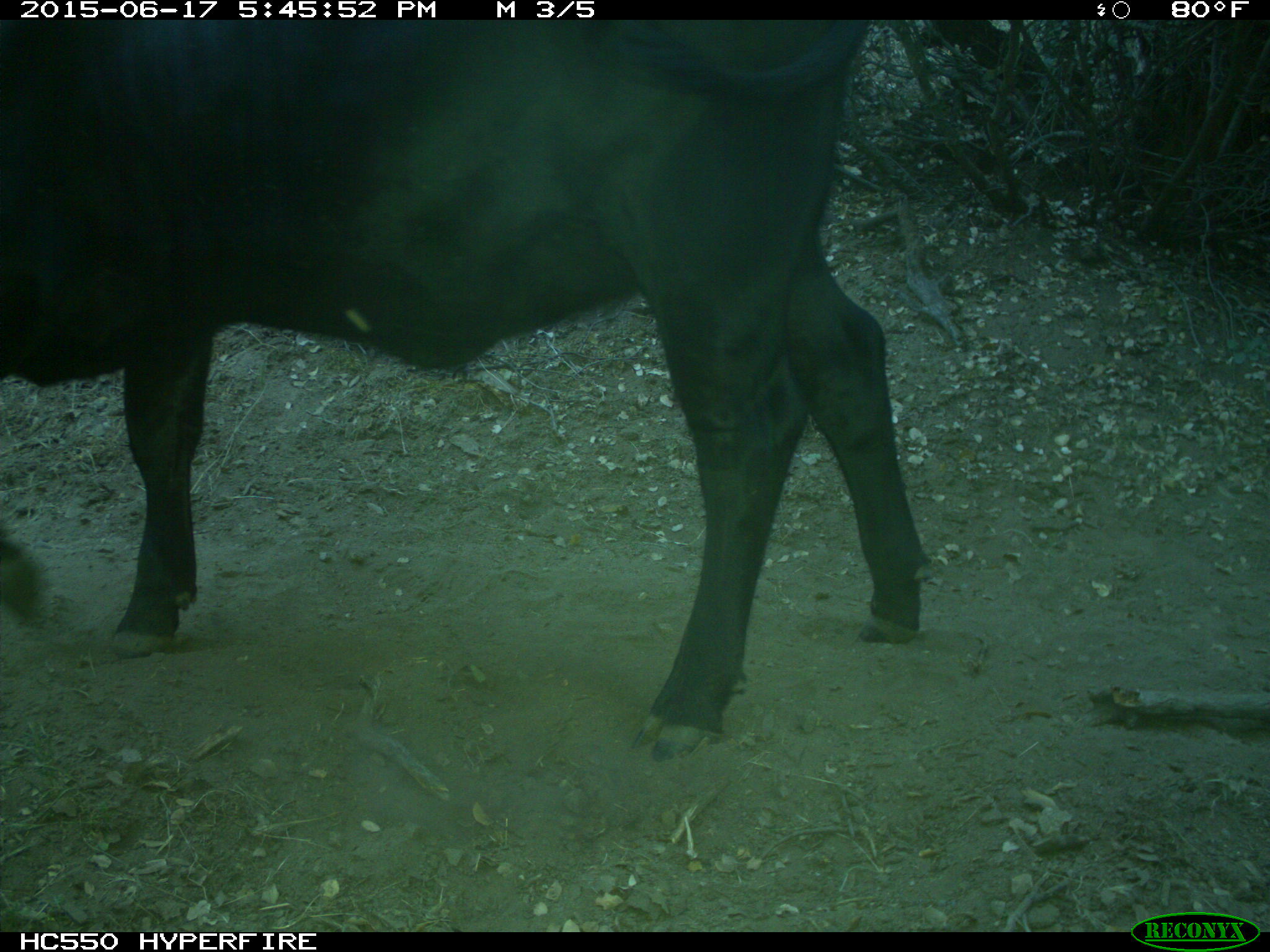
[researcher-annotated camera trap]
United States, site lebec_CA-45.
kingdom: Animalia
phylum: Chordata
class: Mammalia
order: Artiodactyla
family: Bovidae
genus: Bos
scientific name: Bos taurus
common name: domestic cow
Bos taurus (domestic cow).